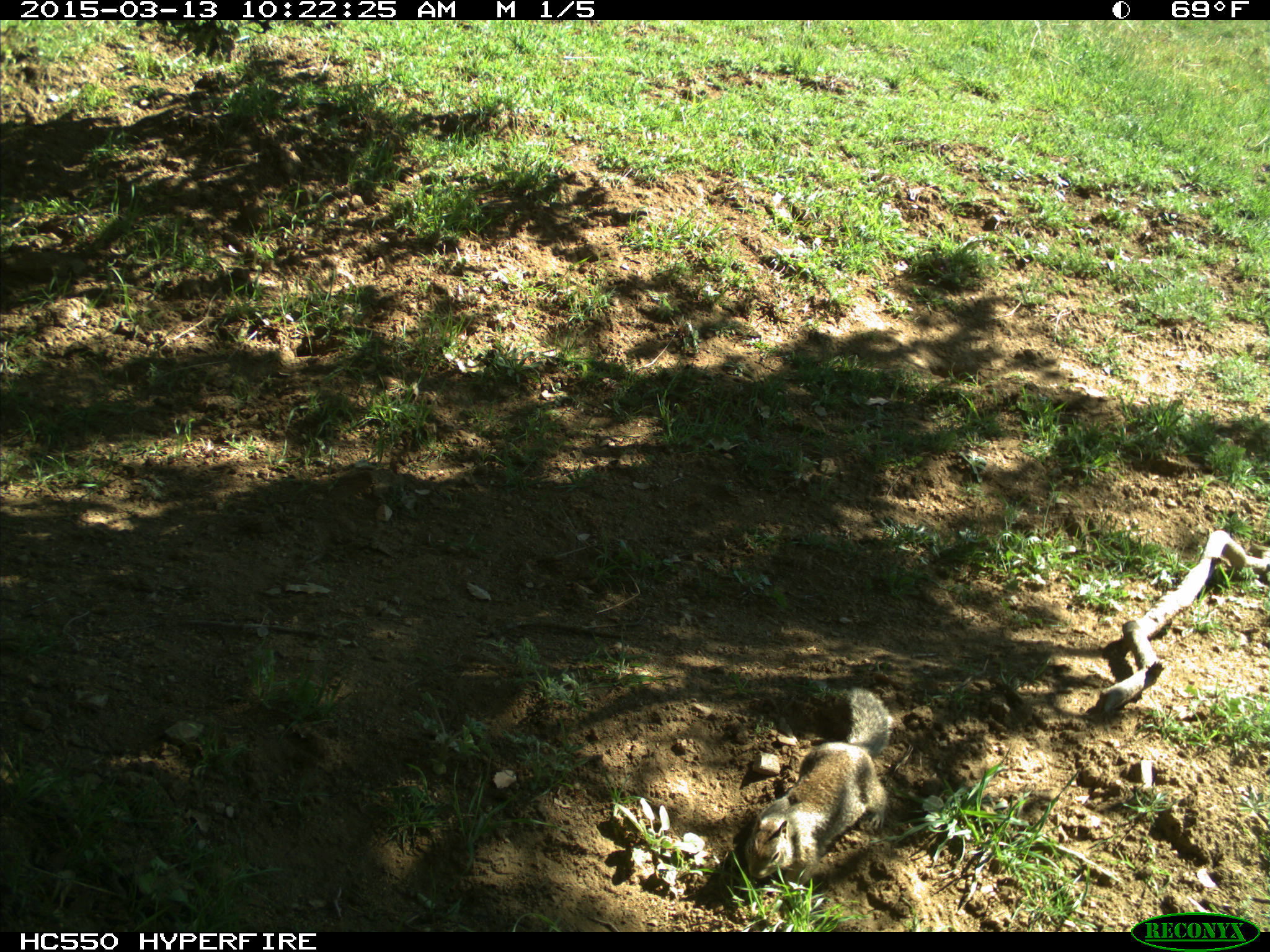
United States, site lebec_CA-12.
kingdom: Animalia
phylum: Chordata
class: Mammalia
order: Rodentia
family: Sciuridae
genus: Otospermophilus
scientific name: Otospermophilus beecheyi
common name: california ground squirrel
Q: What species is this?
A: Otospermophilus beecheyi (california ground squirrel).